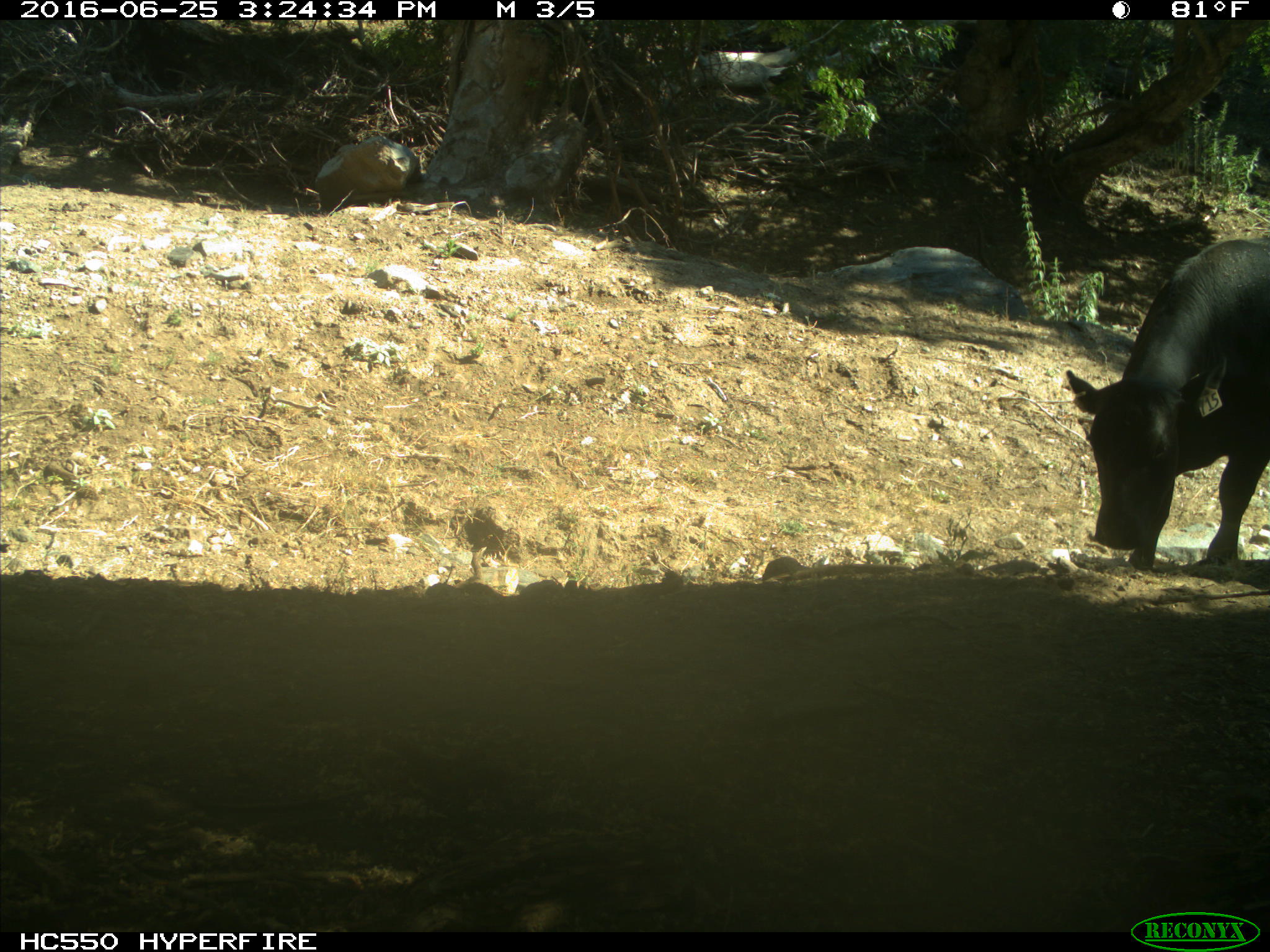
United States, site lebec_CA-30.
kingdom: Animalia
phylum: Chordata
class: Mammalia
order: Artiodactyla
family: Bovidae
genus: Bos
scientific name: Bos taurus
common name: domestic cow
Bos taurus (domestic cow).